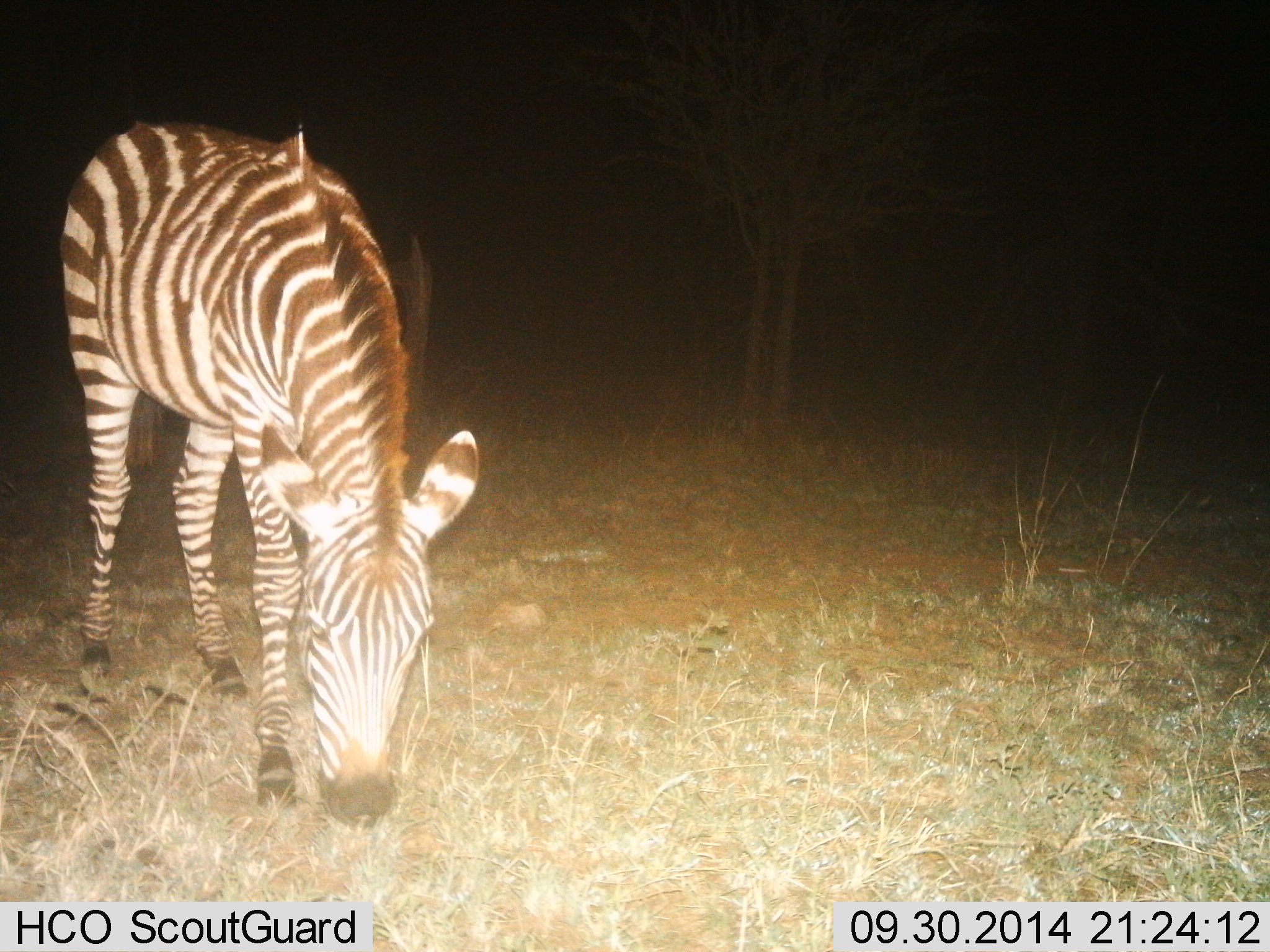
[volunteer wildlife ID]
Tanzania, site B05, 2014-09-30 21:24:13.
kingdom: Animalia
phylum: Chordata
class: Mammalia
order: Perissodactyla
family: Equidae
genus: Equus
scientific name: Equus quagga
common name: plains zebra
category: zebra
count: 1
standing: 30%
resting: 0%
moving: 10%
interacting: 0%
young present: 0%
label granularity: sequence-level